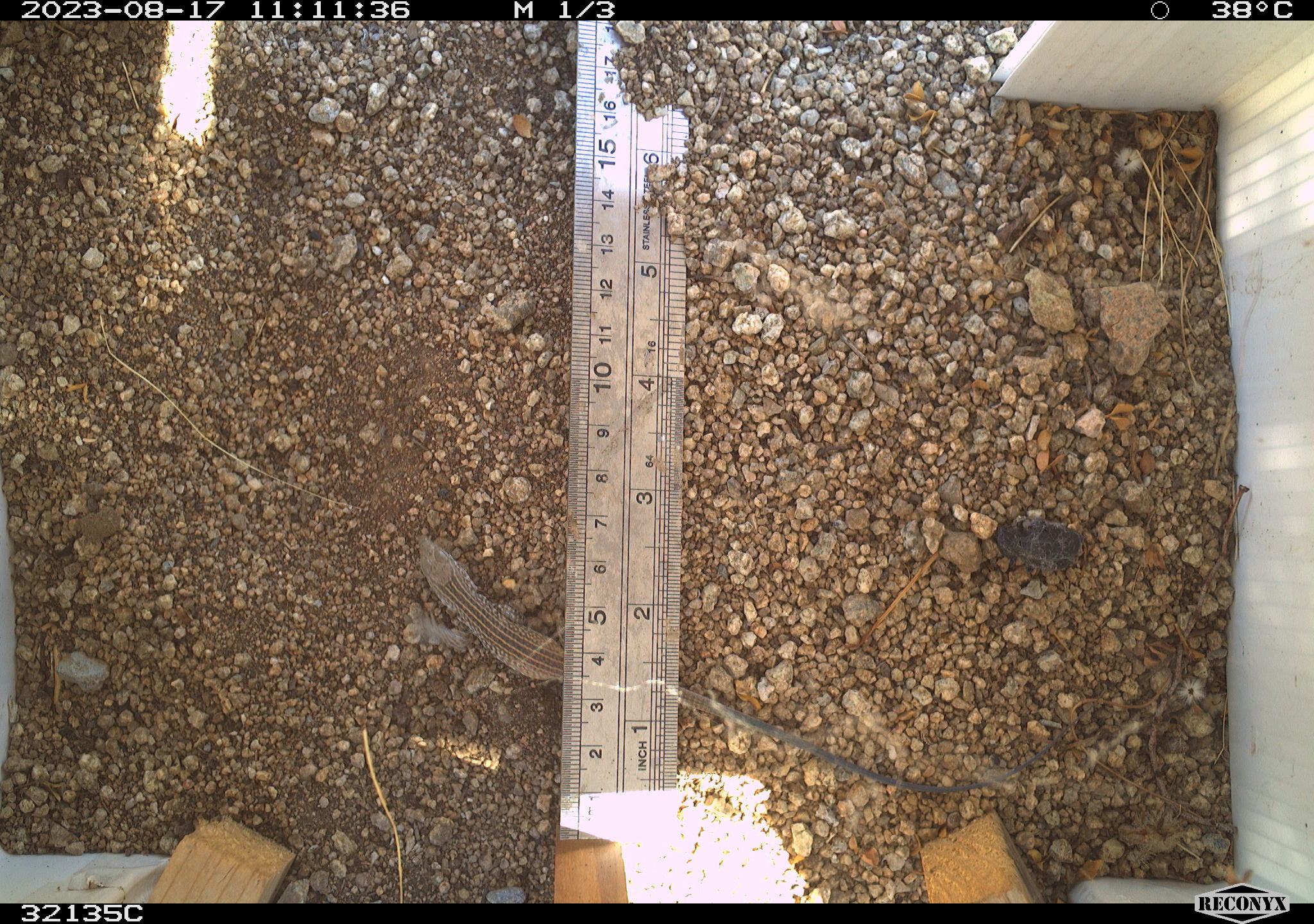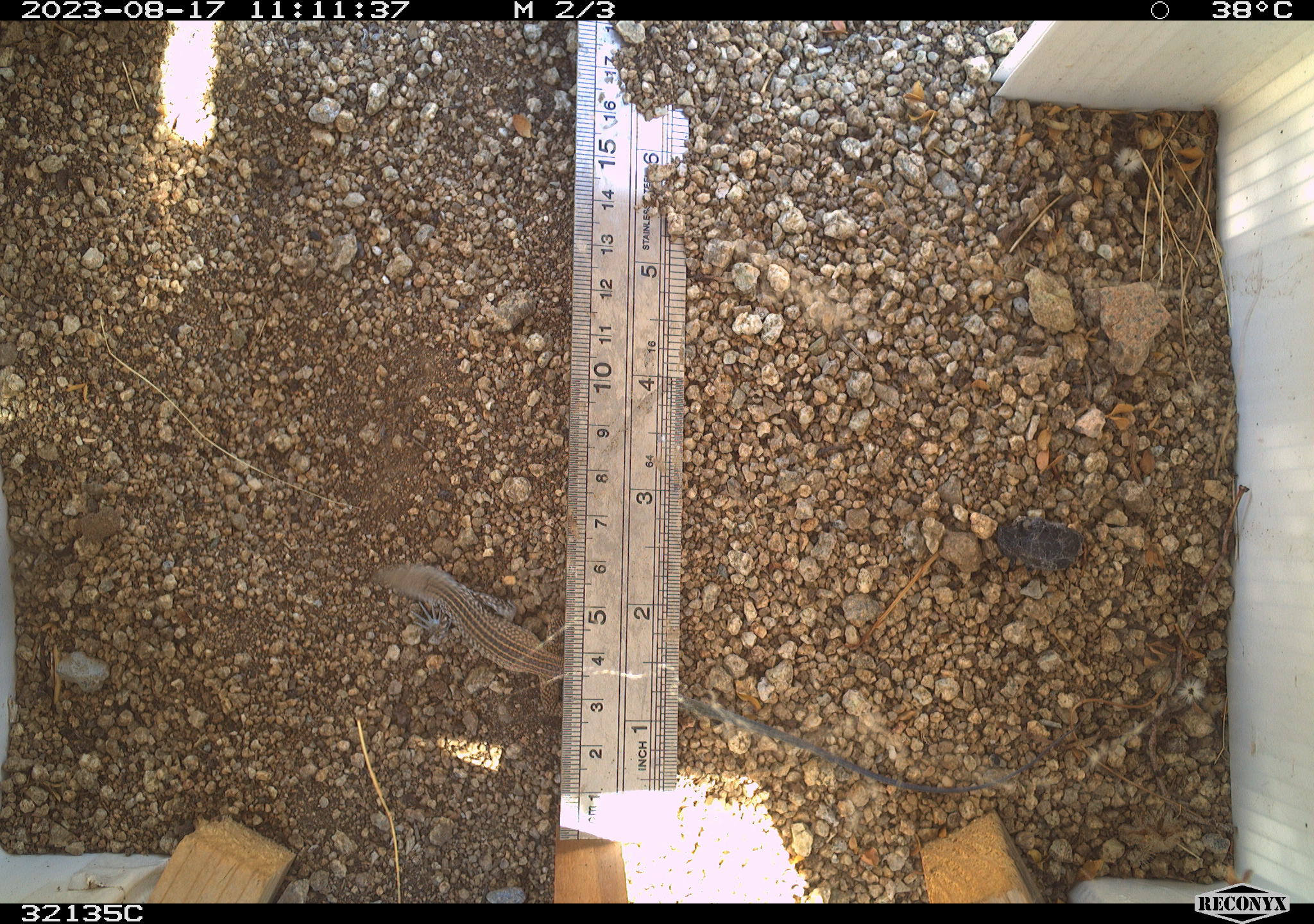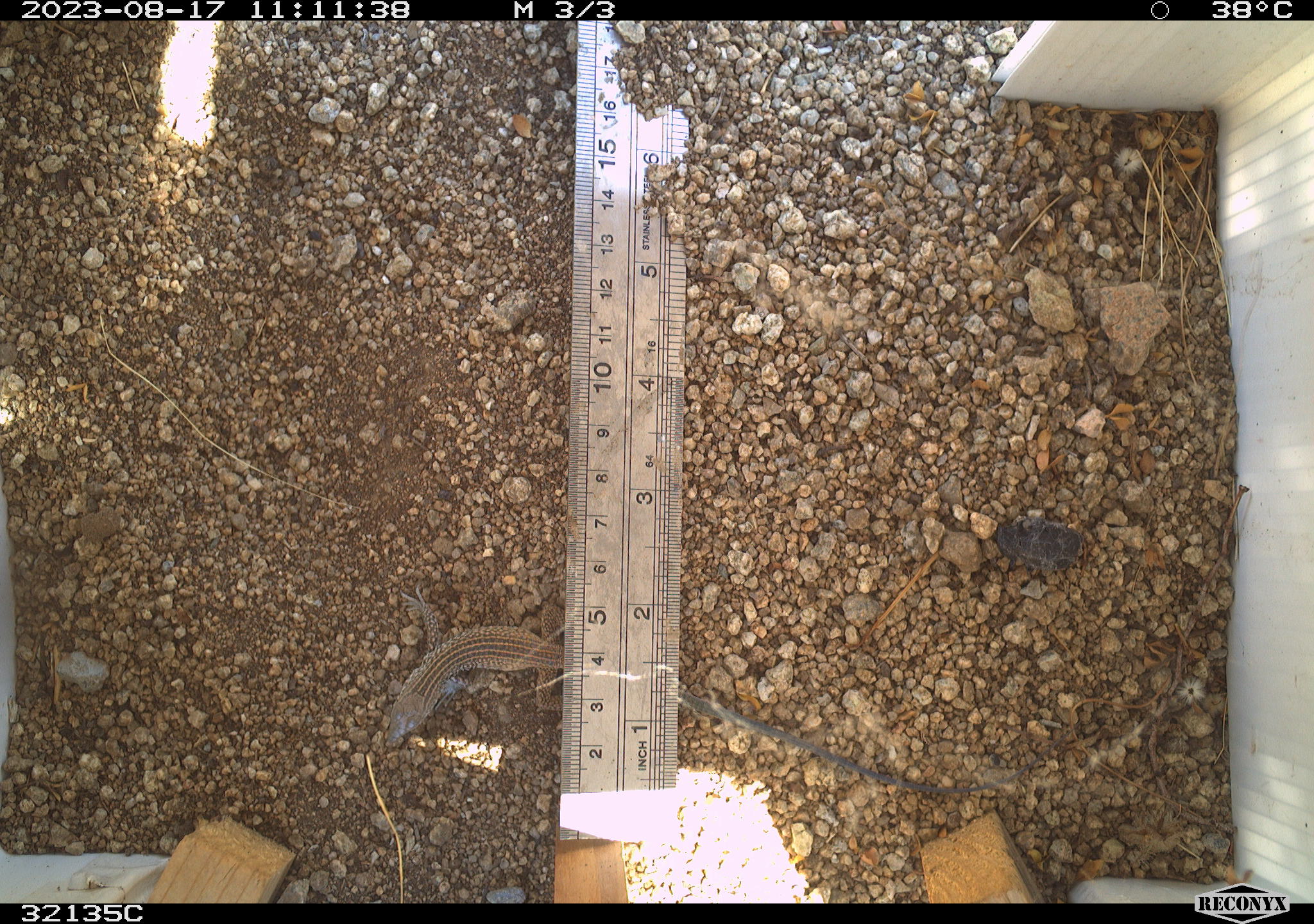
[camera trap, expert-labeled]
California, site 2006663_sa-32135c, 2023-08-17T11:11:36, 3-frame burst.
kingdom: Animalia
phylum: Chordata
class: Reptilia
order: Squamata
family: Teiidae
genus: Aspidoscelis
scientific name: Aspidoscelis tigris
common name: western whiptail